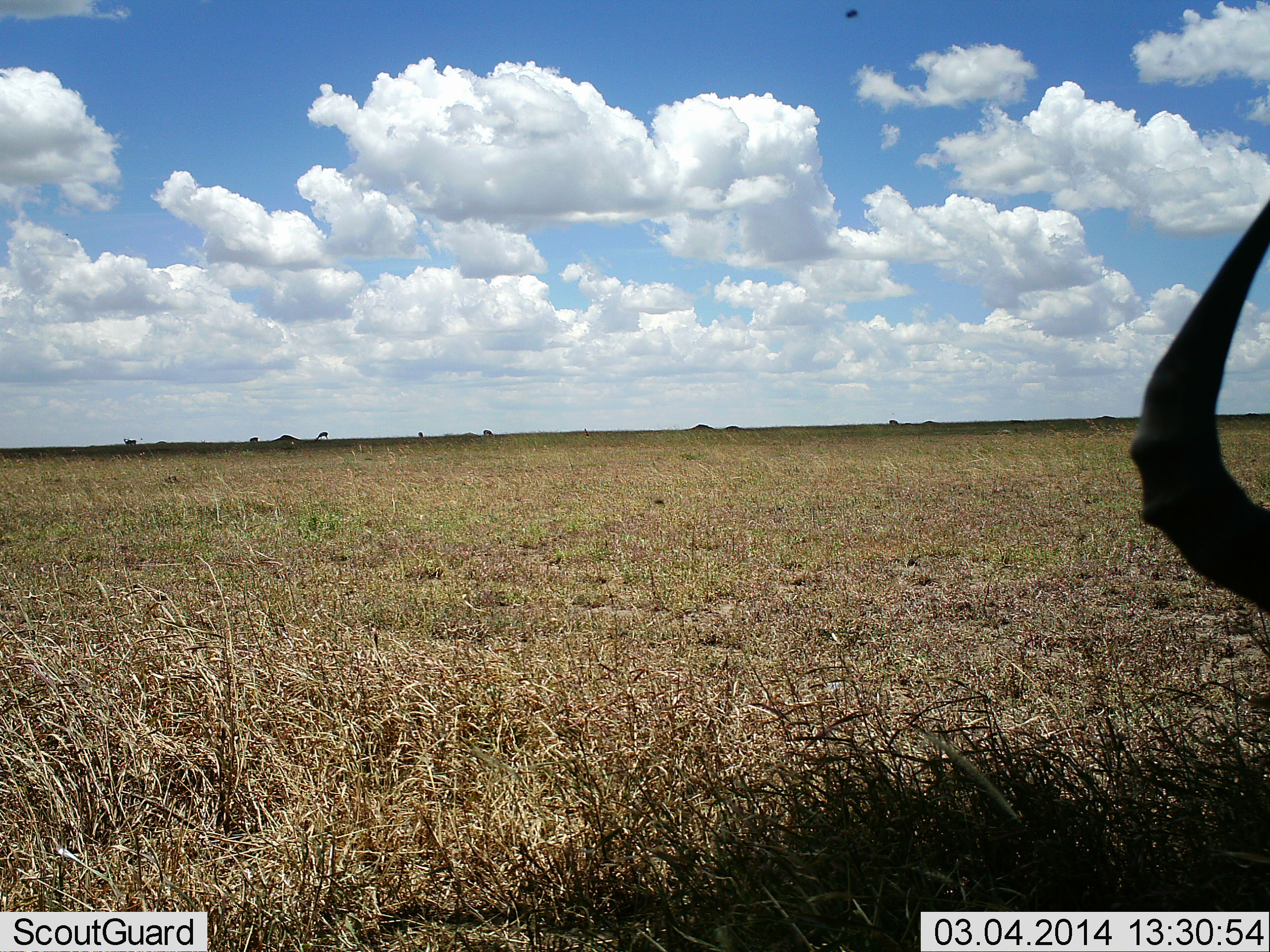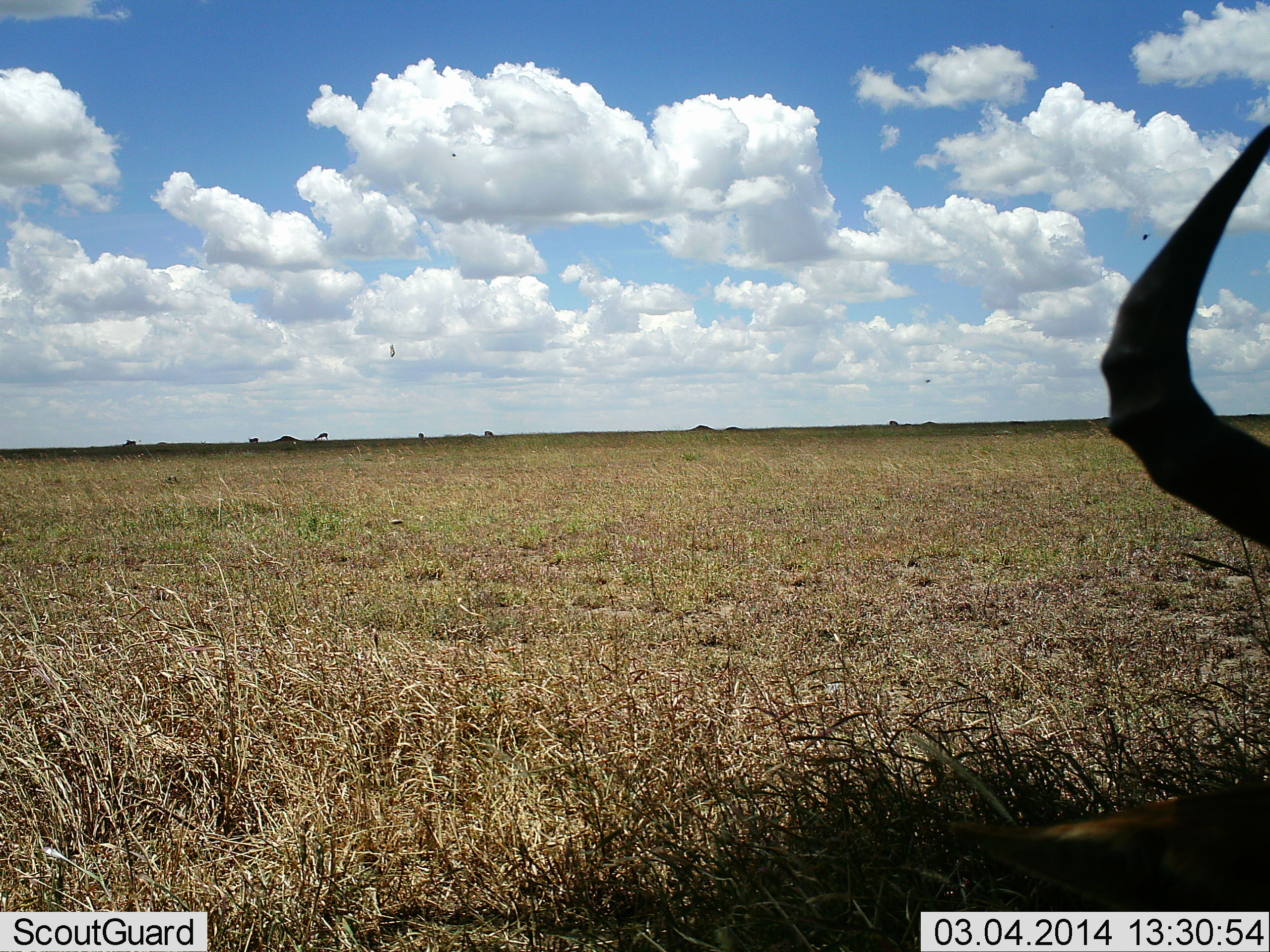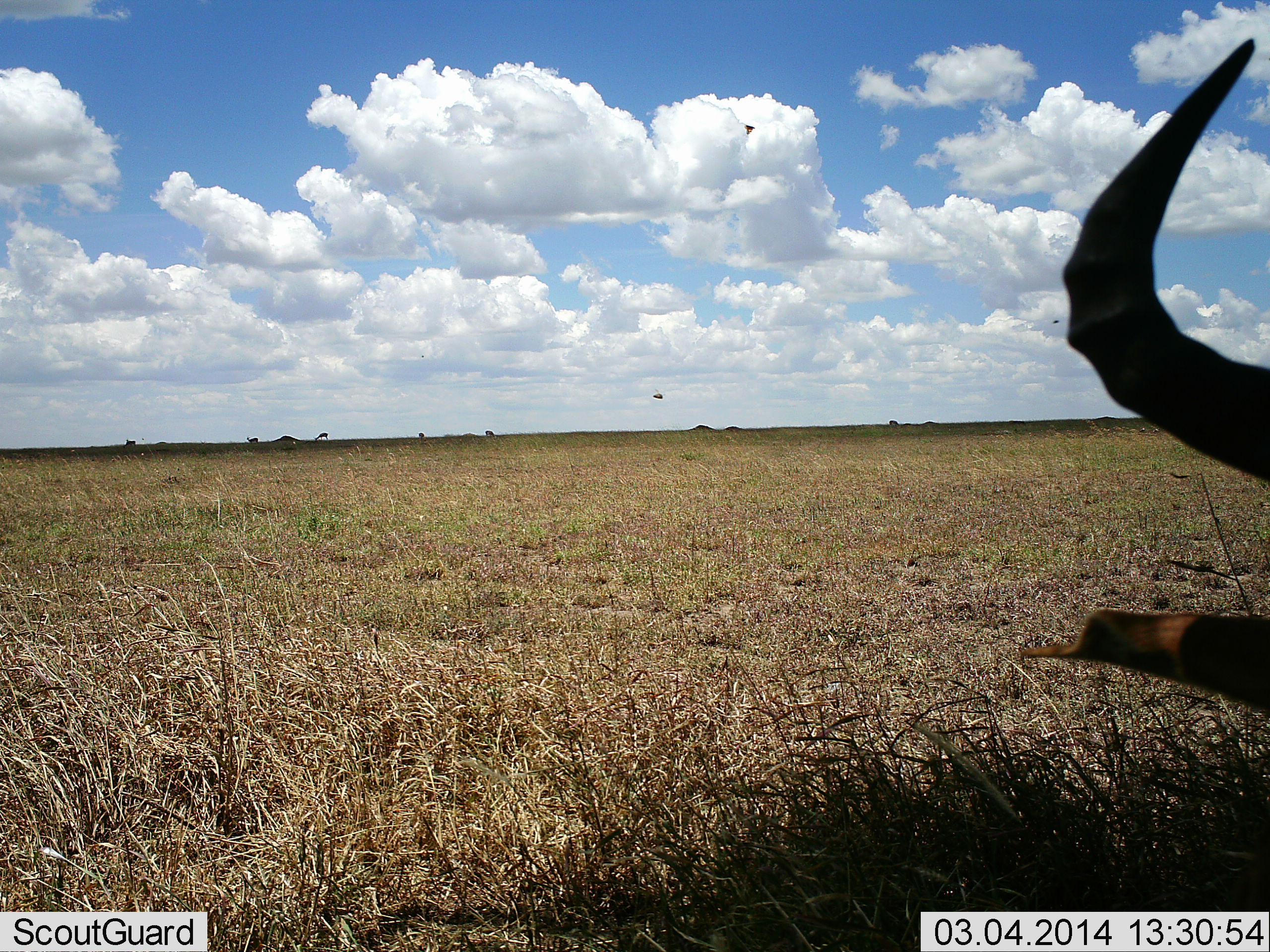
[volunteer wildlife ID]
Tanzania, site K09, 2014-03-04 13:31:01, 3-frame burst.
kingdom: Animalia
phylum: Chordata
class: Mammalia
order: Artiodactyla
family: Bovidae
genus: Alcelaphus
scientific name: Alcelaphus buselaphus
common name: hartebeest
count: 1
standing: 45%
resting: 55%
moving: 0%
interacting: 0%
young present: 0%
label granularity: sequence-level